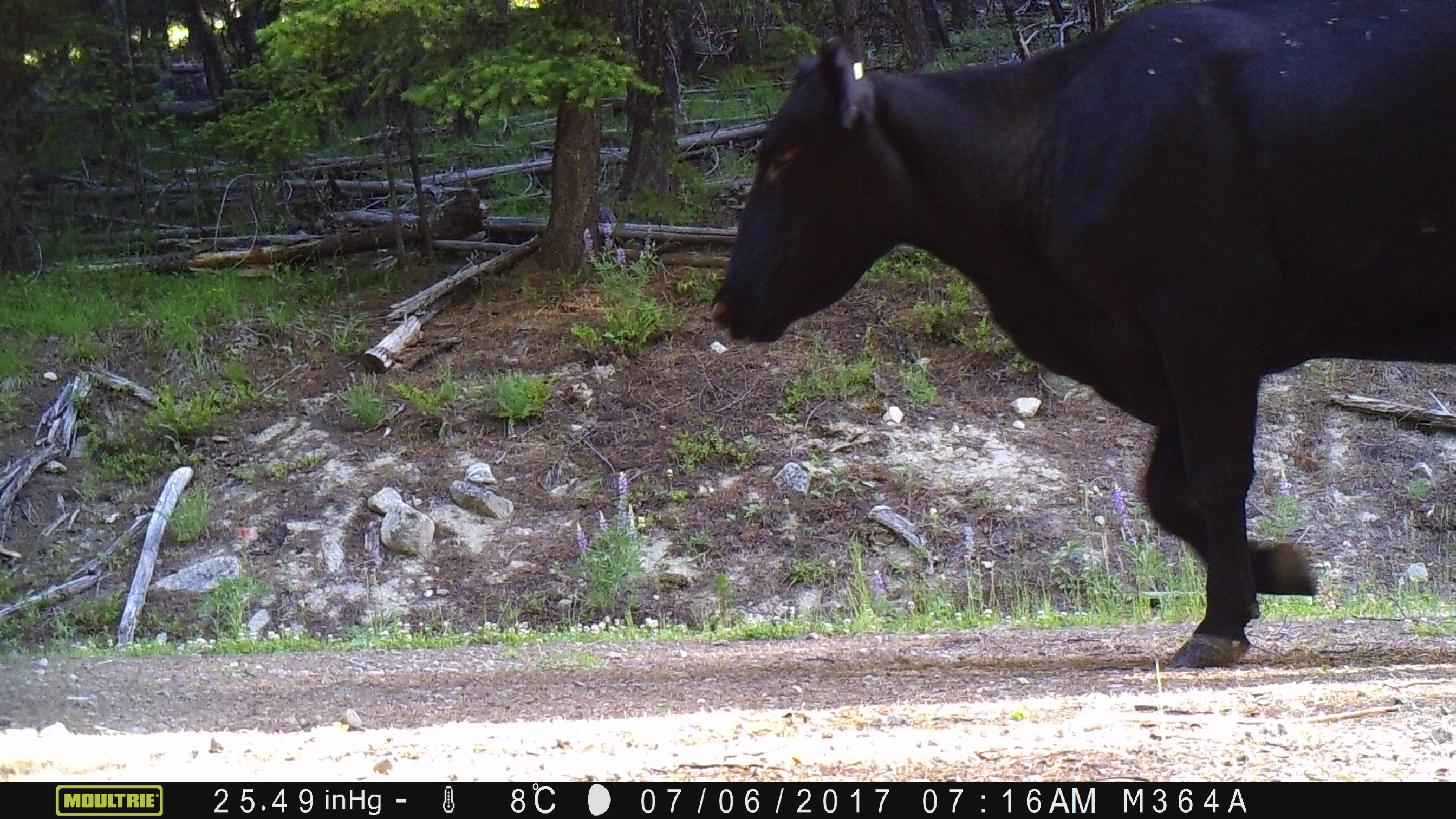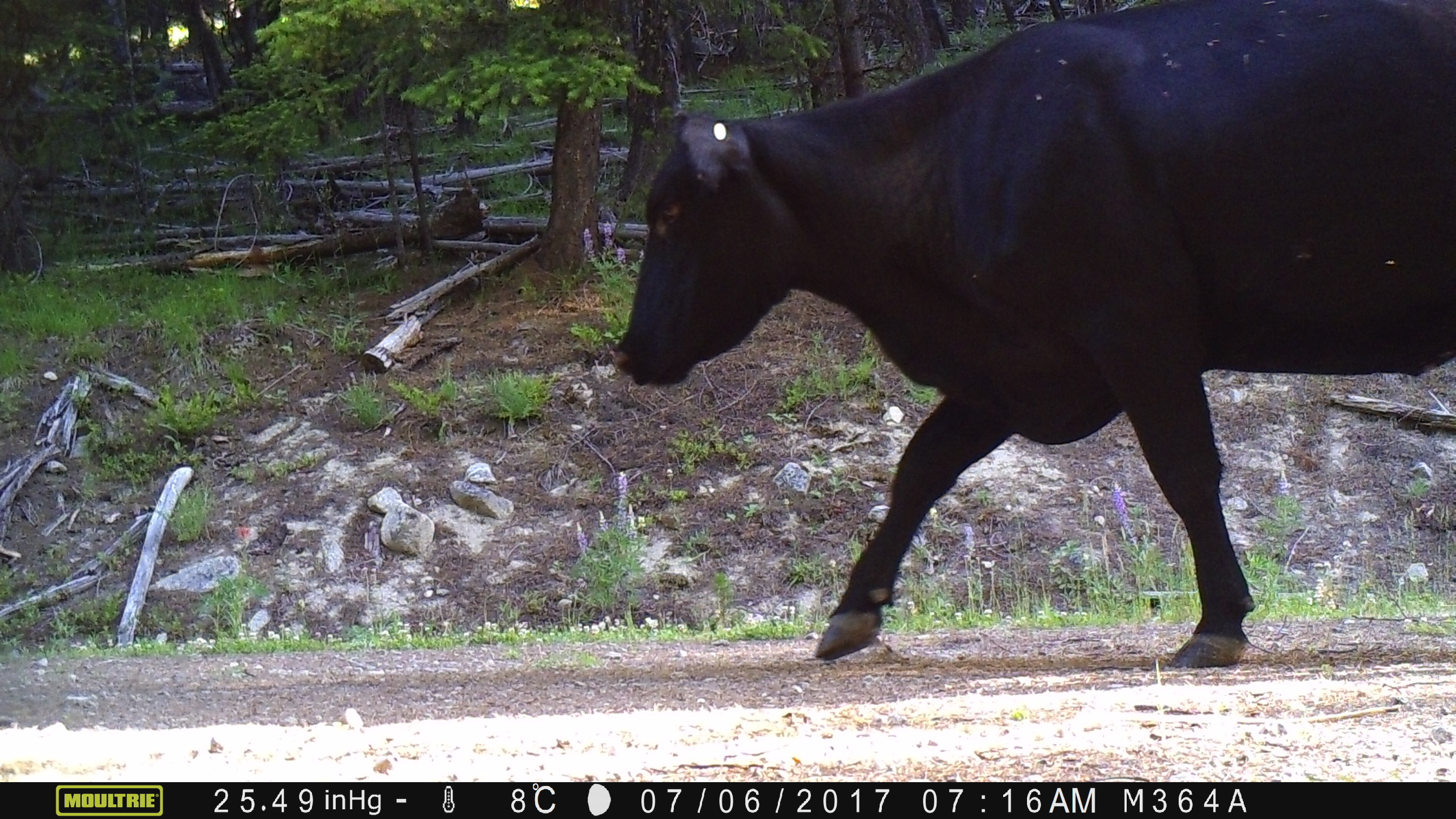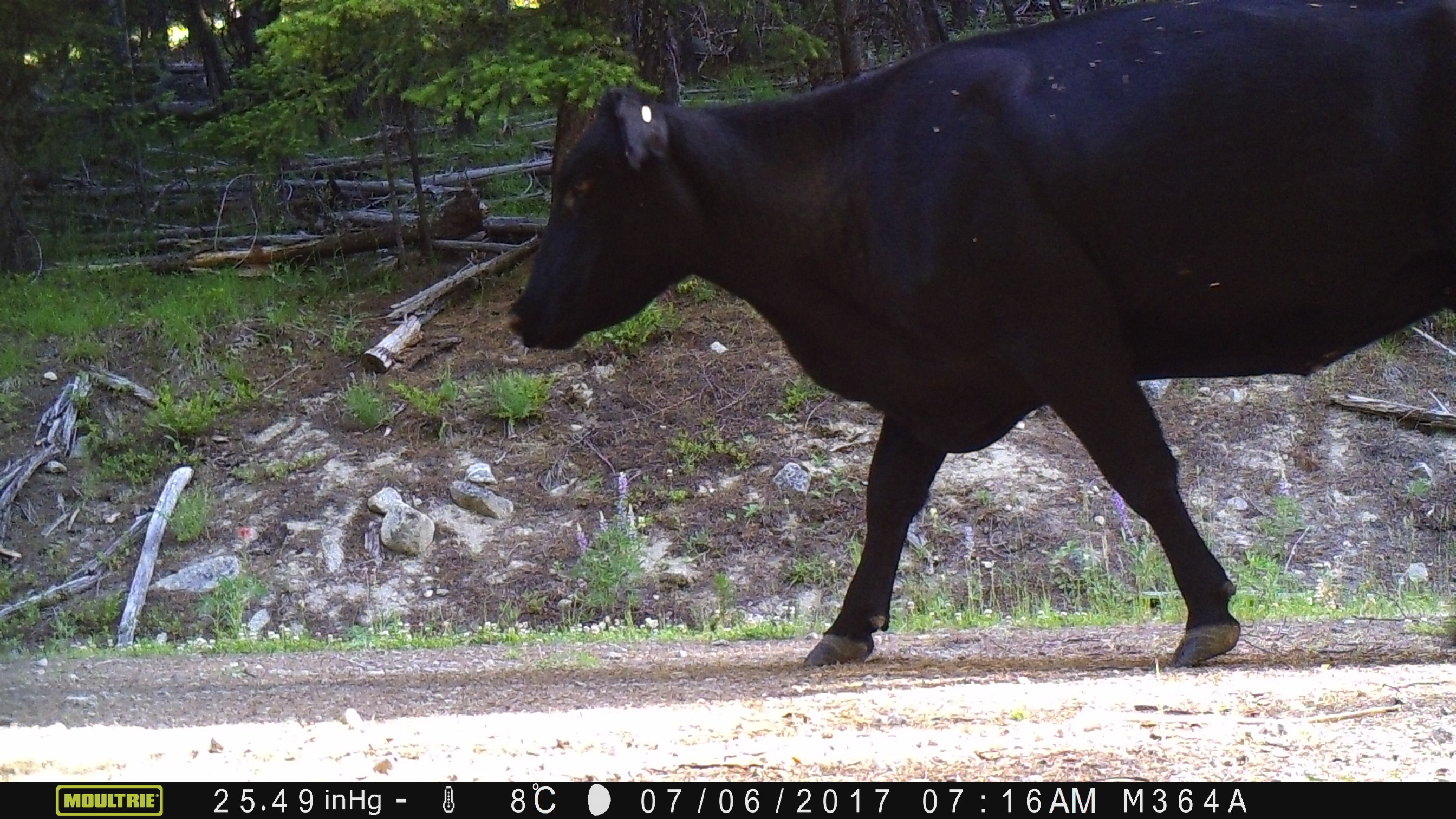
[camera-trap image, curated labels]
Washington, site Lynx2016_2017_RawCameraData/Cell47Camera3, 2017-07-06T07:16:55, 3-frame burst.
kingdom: Animalia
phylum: Chordata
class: Mammalia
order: Artiodactyla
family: Bovidae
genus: Bos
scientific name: Bos taurus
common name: domestic cattle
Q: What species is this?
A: Domestic cattle (Bos taurus).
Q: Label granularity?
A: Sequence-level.